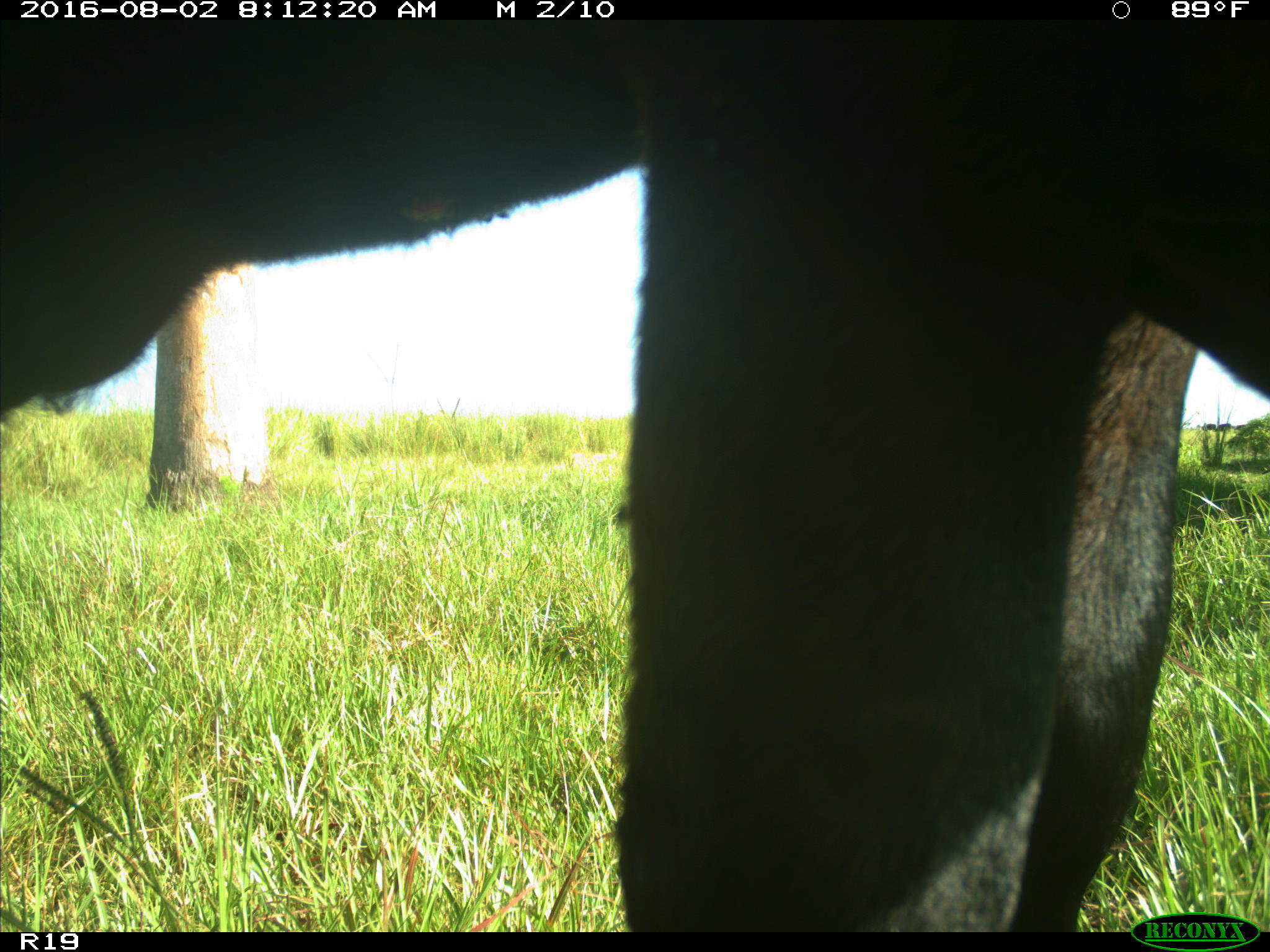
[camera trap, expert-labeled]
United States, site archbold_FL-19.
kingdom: Animalia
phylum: Chordata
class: Mammalia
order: Artiodactyla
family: Bovidae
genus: Bos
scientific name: Bos taurus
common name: domestic cow